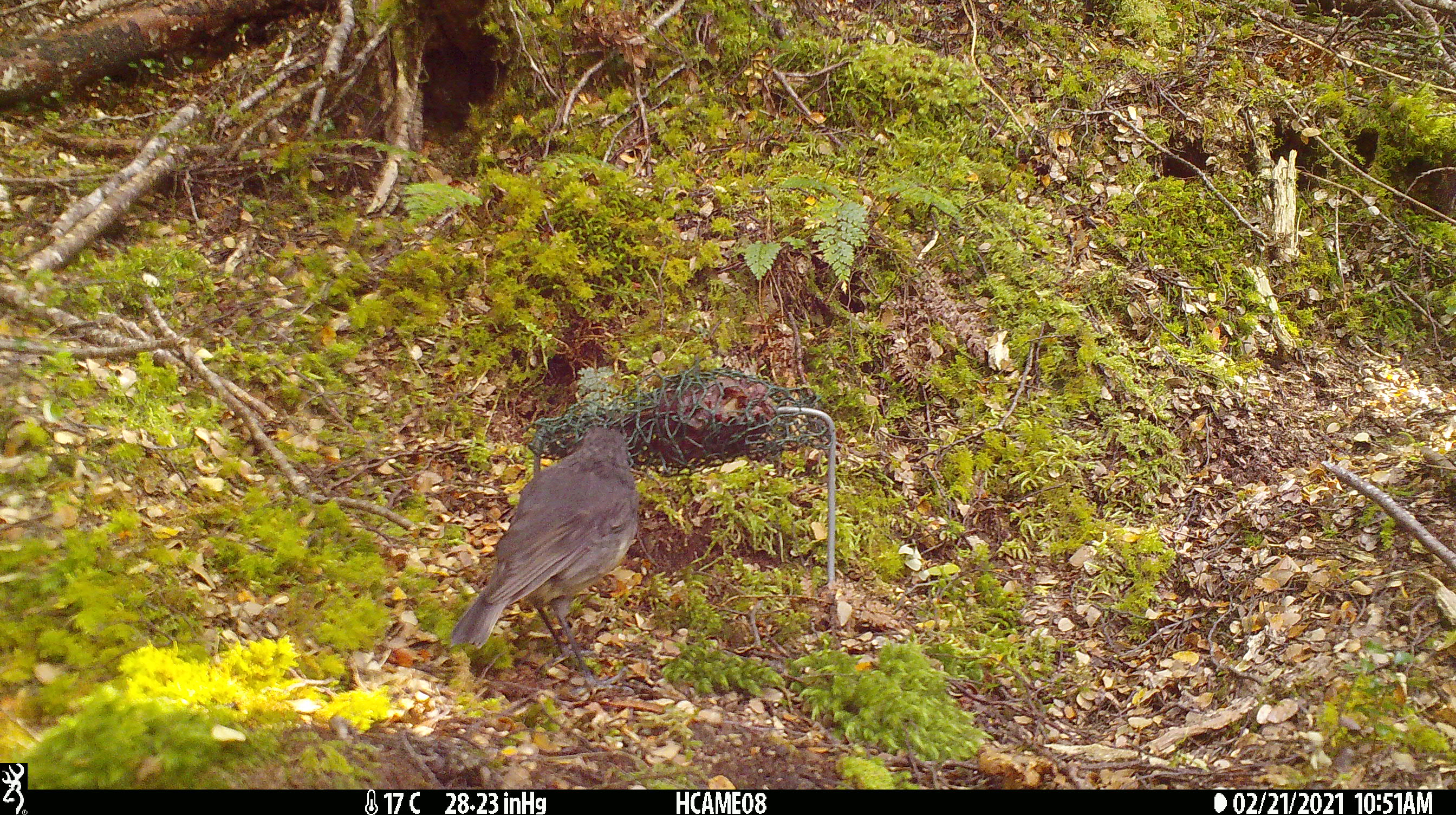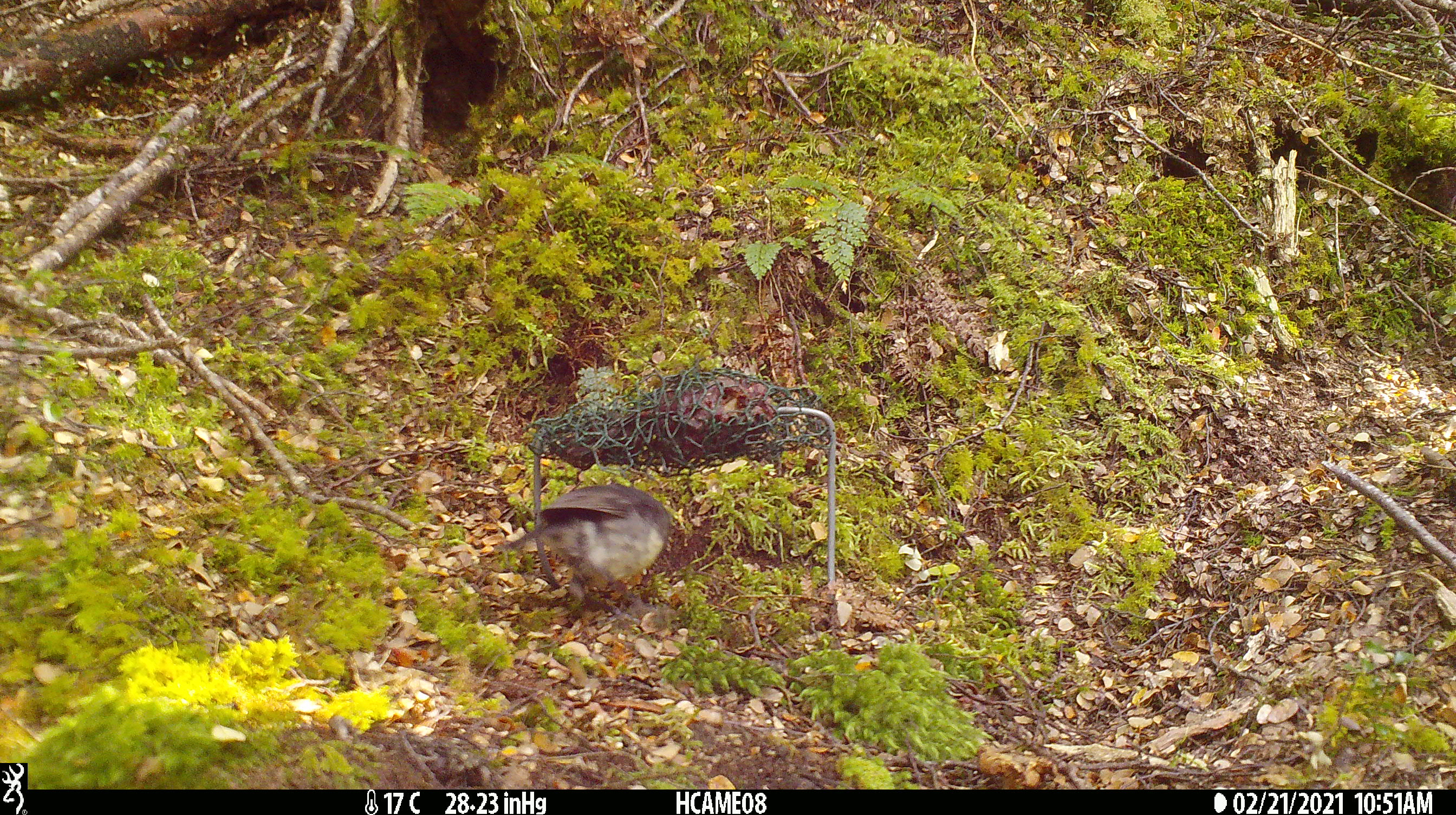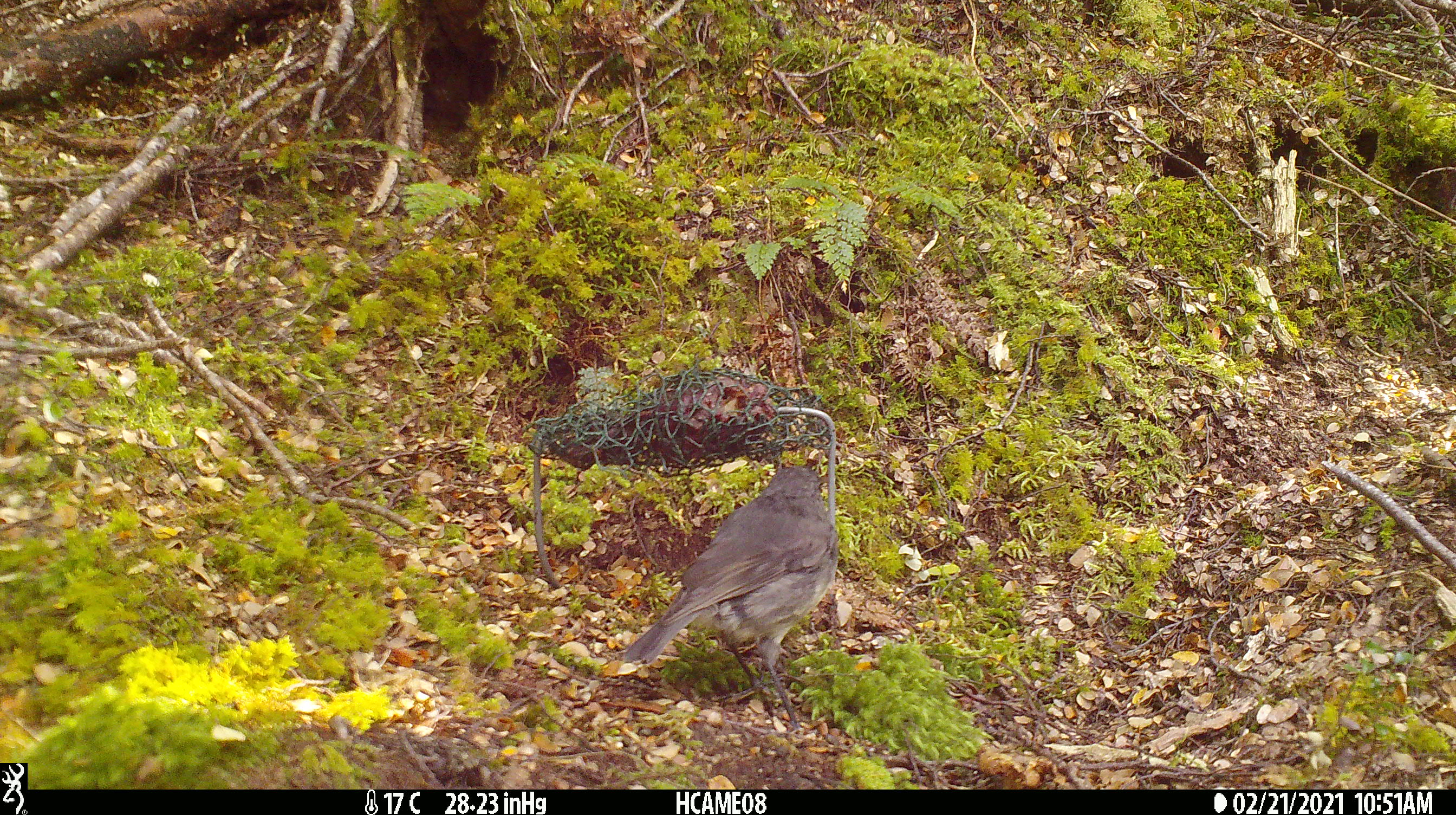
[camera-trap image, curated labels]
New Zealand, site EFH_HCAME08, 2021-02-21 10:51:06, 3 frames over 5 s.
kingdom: Animalia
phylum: Chordata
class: Aves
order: Passeriformes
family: Petroicidae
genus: Petroica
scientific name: Petroica australis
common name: new zealand robin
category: robin